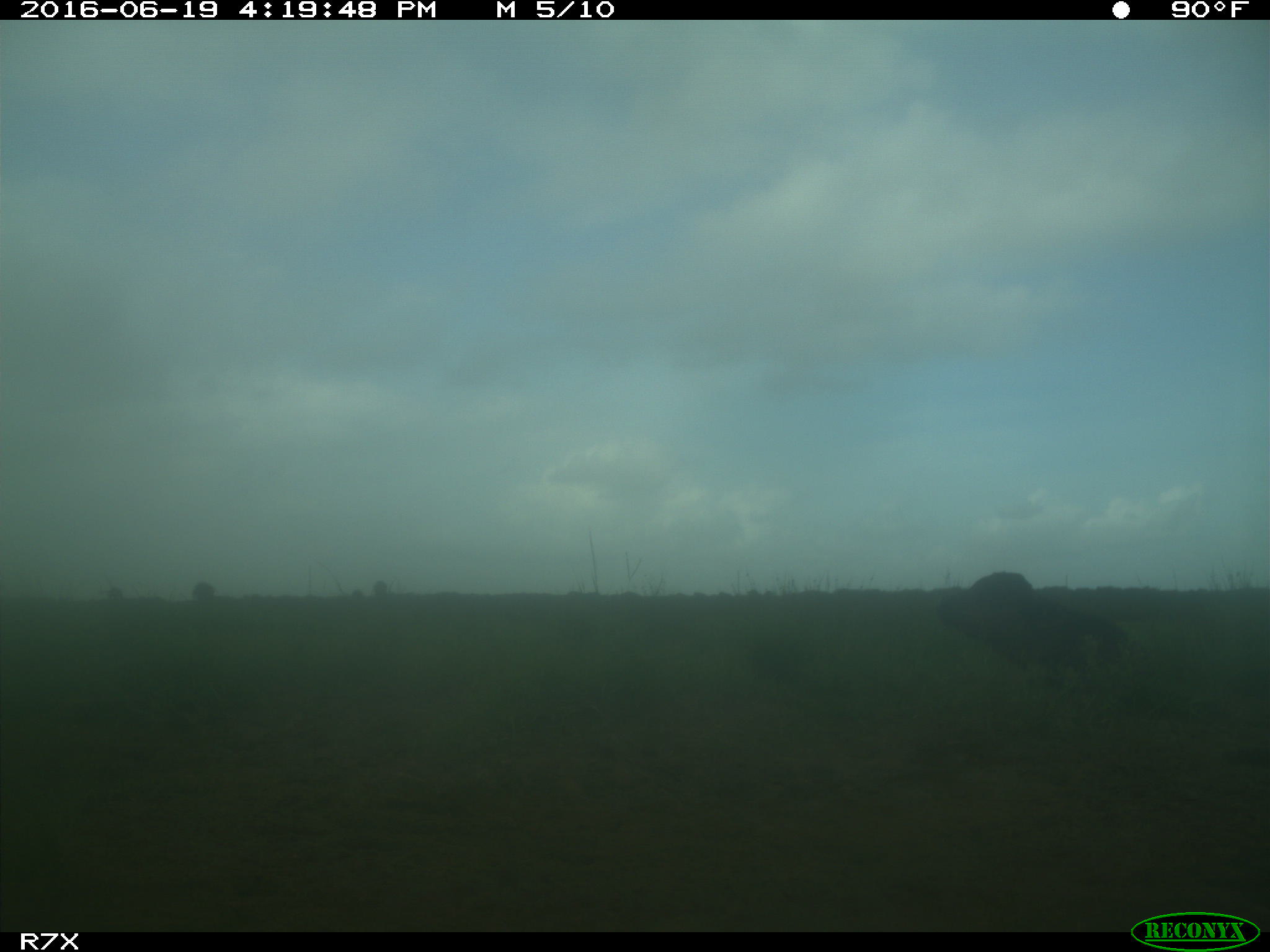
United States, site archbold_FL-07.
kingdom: Animalia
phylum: Chordata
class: Mammalia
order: Artiodactyla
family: Bovidae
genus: Bos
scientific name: Bos taurus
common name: domestic cow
Bos taurus (domestic cow).